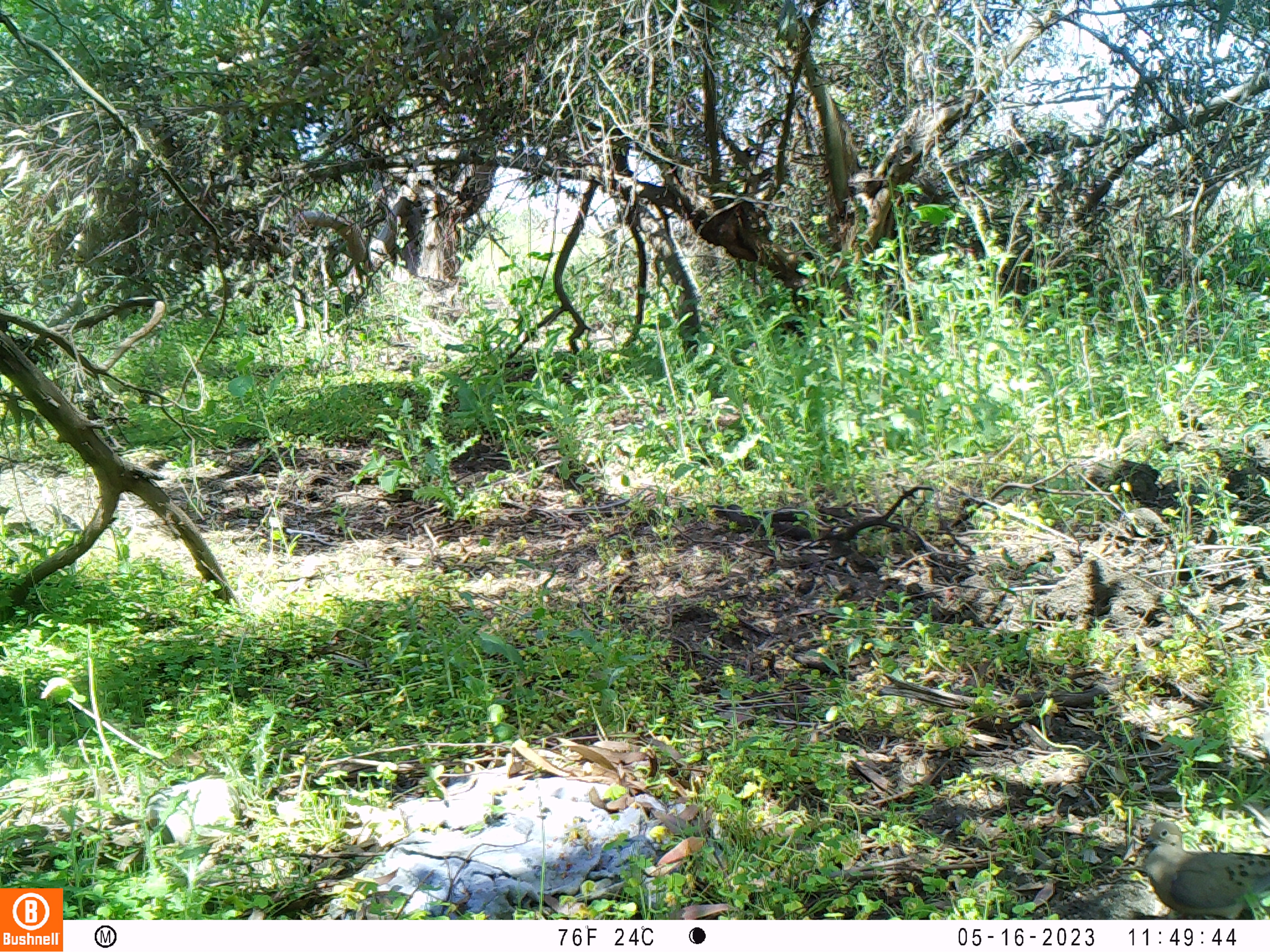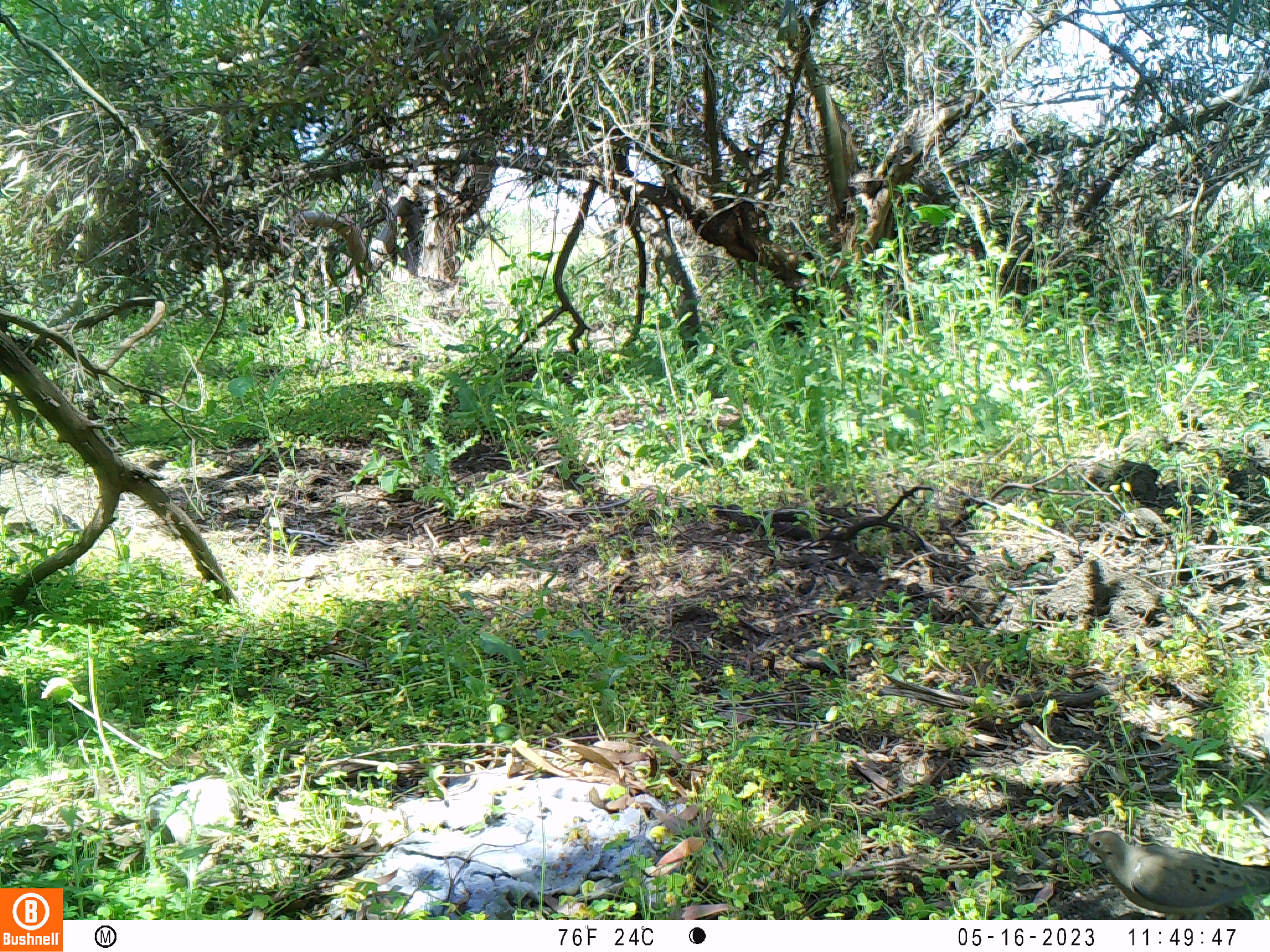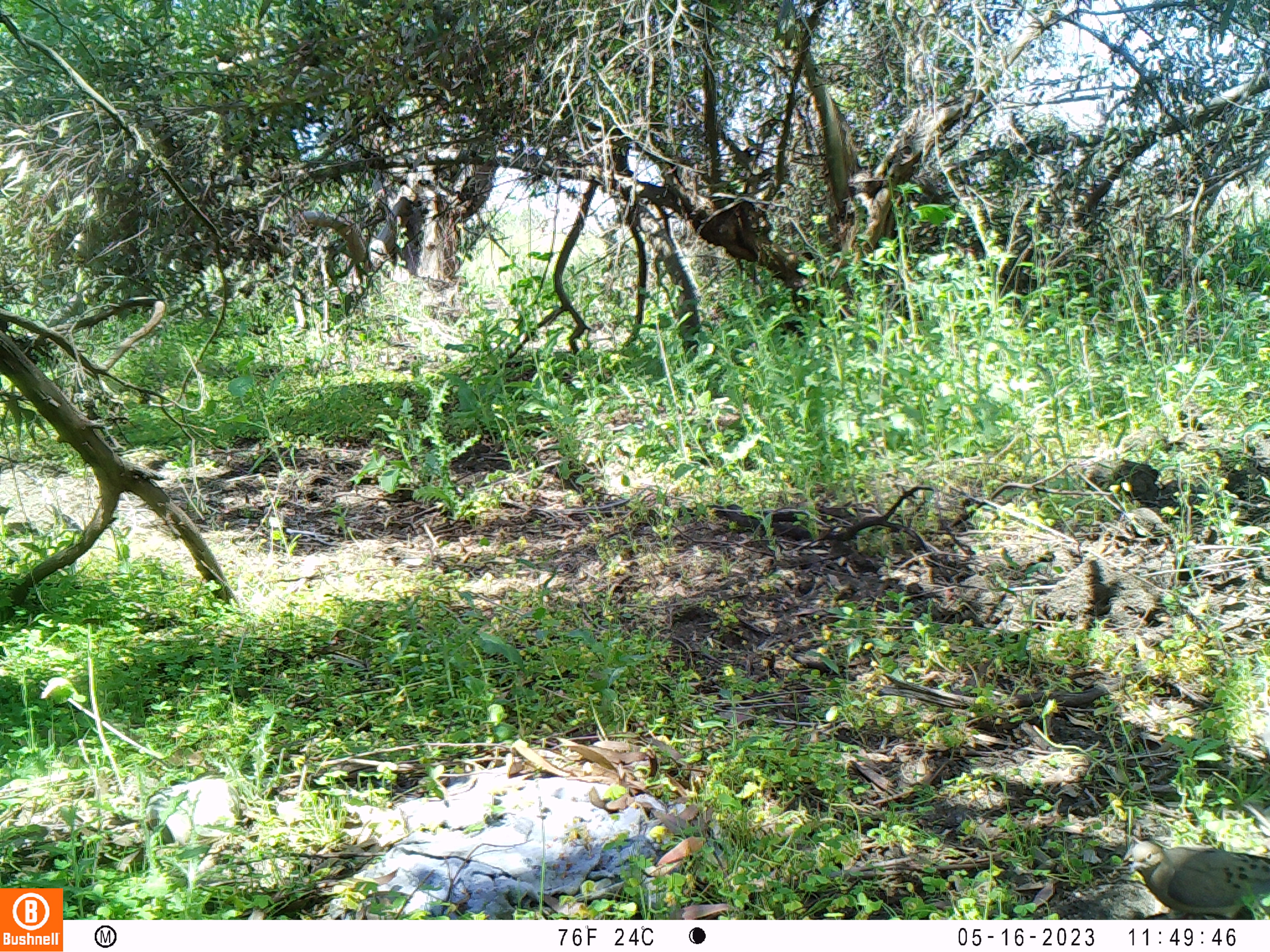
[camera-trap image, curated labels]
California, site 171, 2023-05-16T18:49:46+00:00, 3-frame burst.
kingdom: Animalia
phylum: Chordata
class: Aves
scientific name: Aves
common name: bird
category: unknown bird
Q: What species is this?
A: Unknown bird (bird) (Aves).